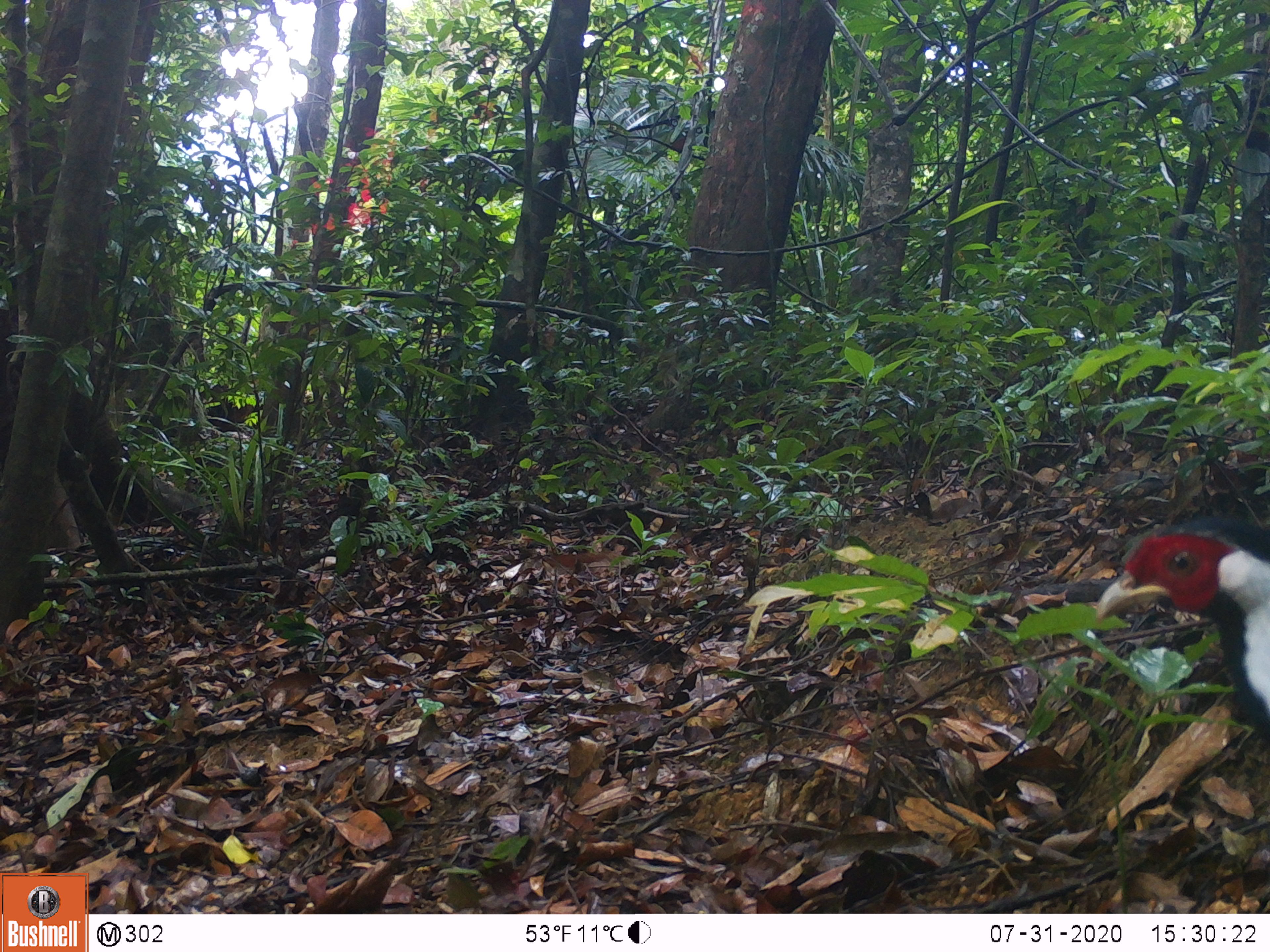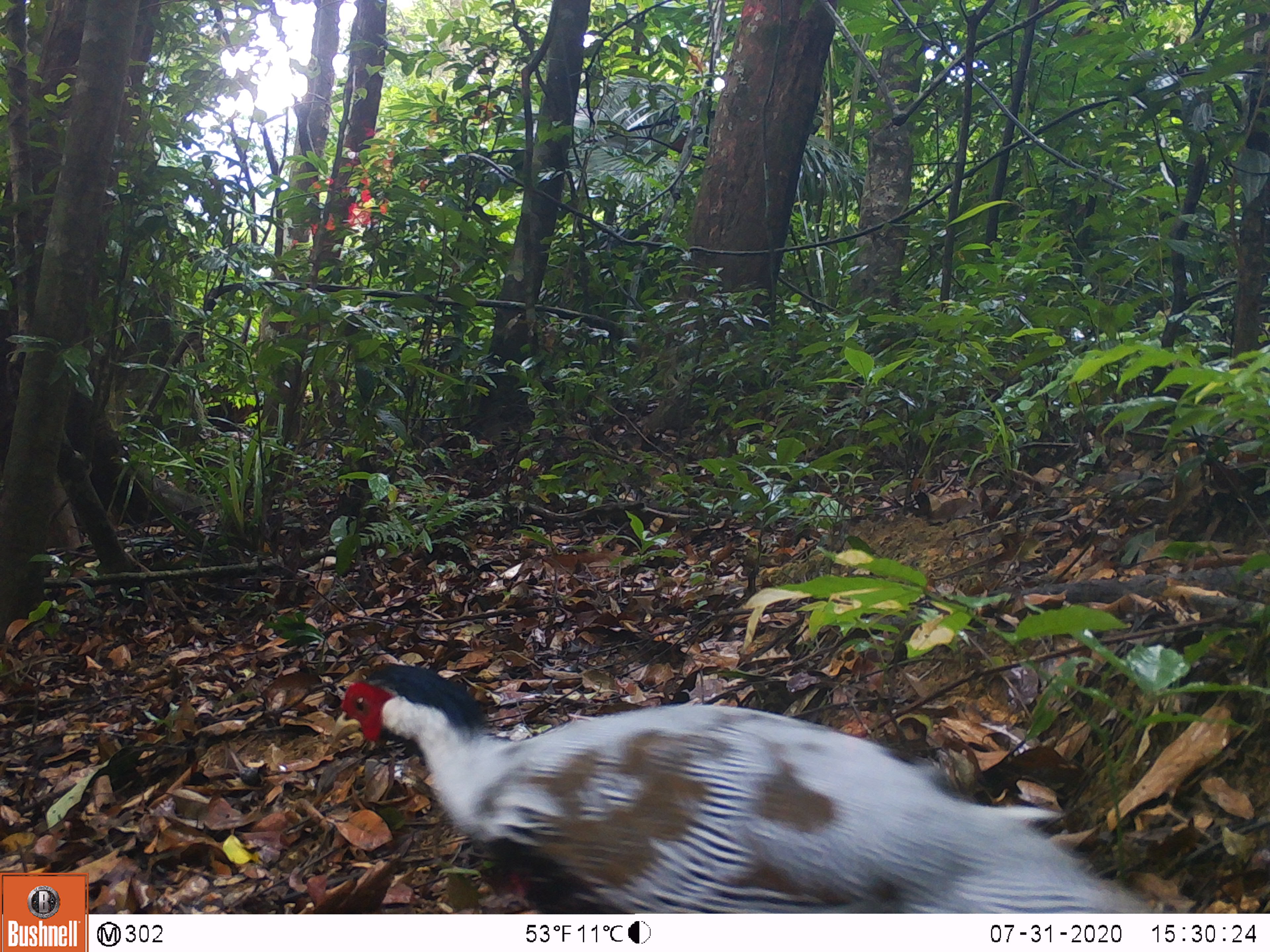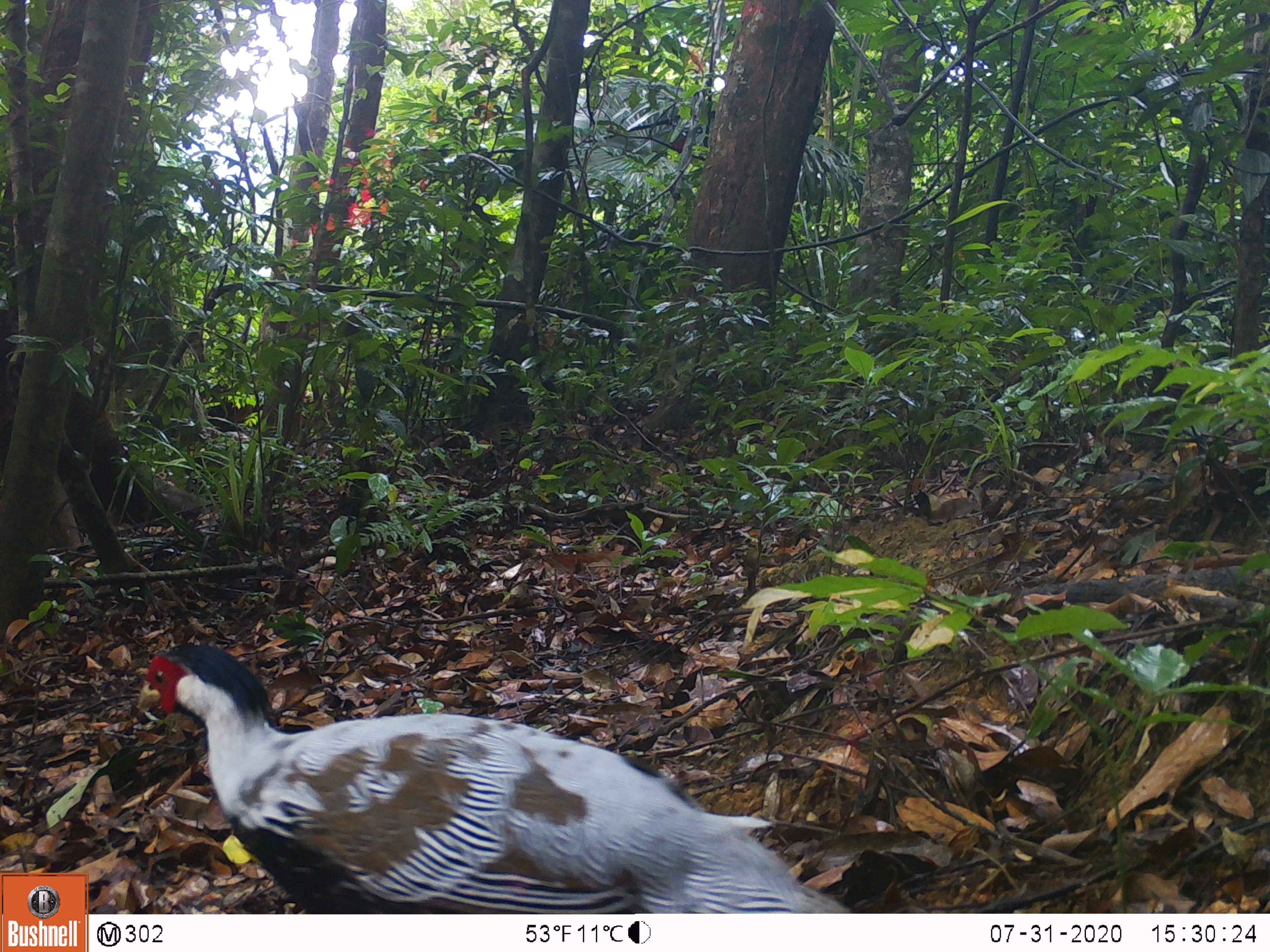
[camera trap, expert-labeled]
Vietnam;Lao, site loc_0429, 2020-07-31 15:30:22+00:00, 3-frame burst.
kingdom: Animalia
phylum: Chordata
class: Aves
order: Galliformes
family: Phasianidae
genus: Lophura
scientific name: Lophura nycthemera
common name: silver pheasant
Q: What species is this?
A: Silver pheasant (Lophura nycthemera).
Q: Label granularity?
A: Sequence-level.